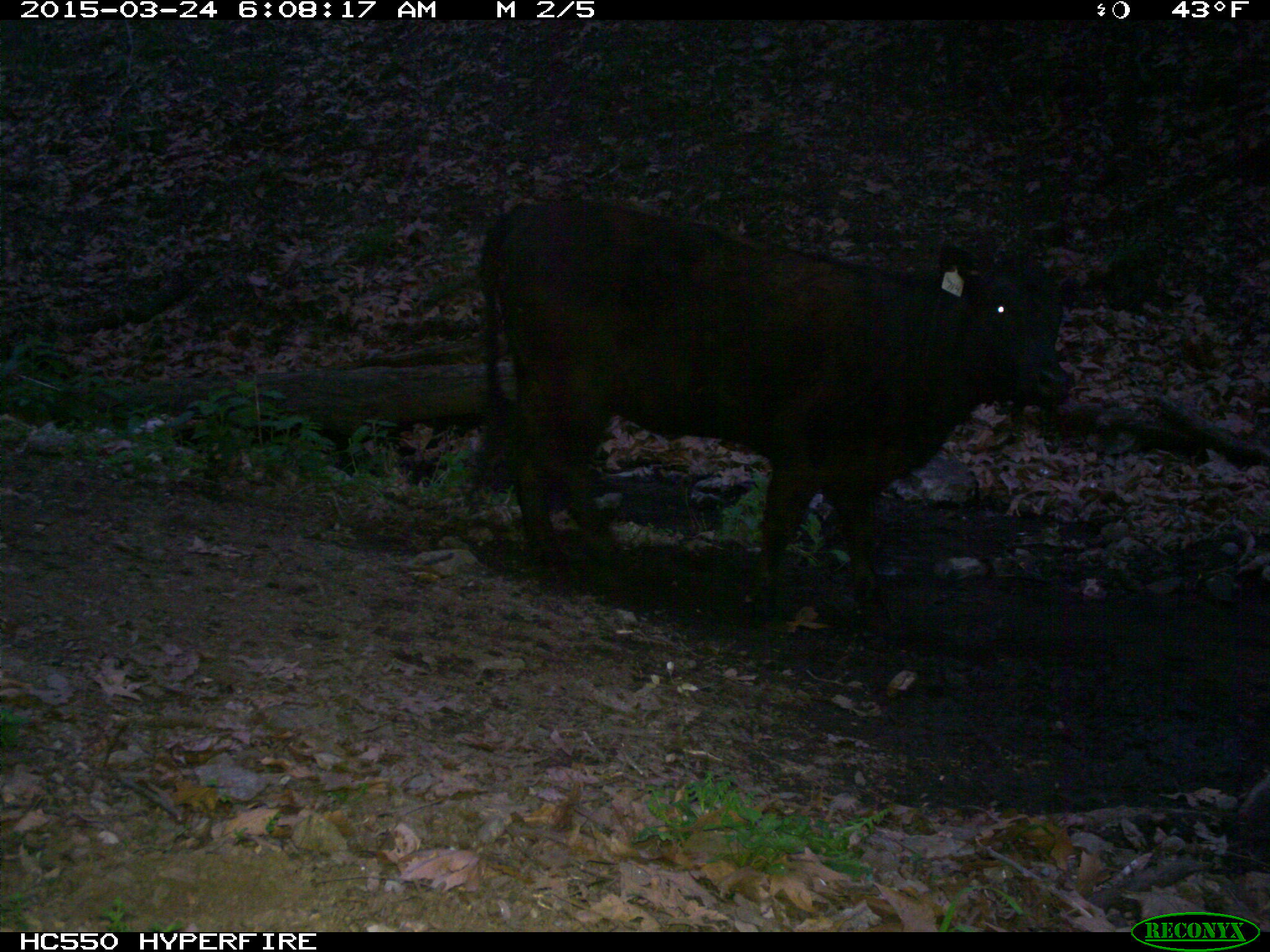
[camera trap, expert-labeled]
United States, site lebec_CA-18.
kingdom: Animalia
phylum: Chordata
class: Mammalia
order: Artiodactyla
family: Bovidae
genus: Bos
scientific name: Bos taurus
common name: domestic cow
Bos taurus (domestic cow).